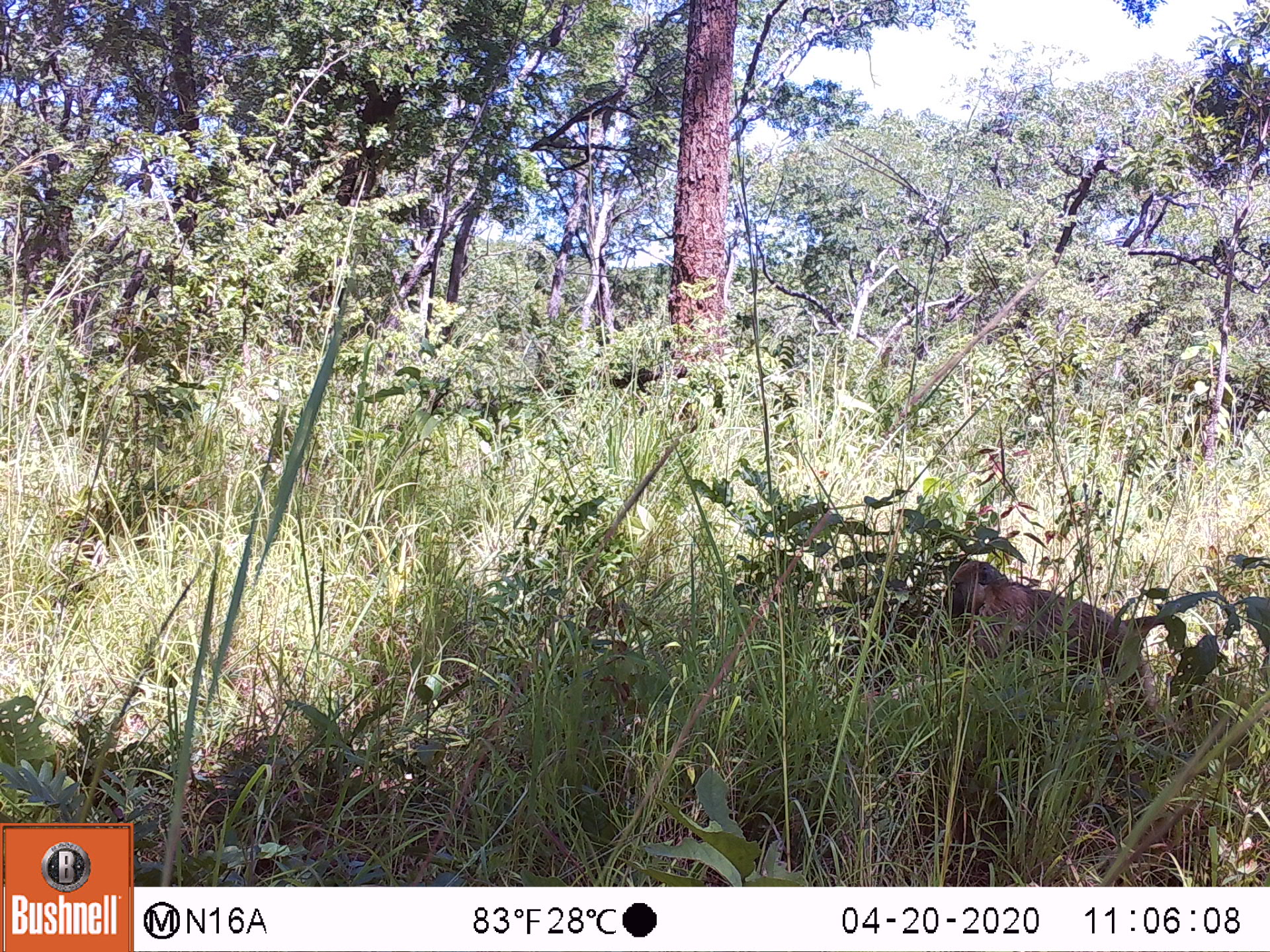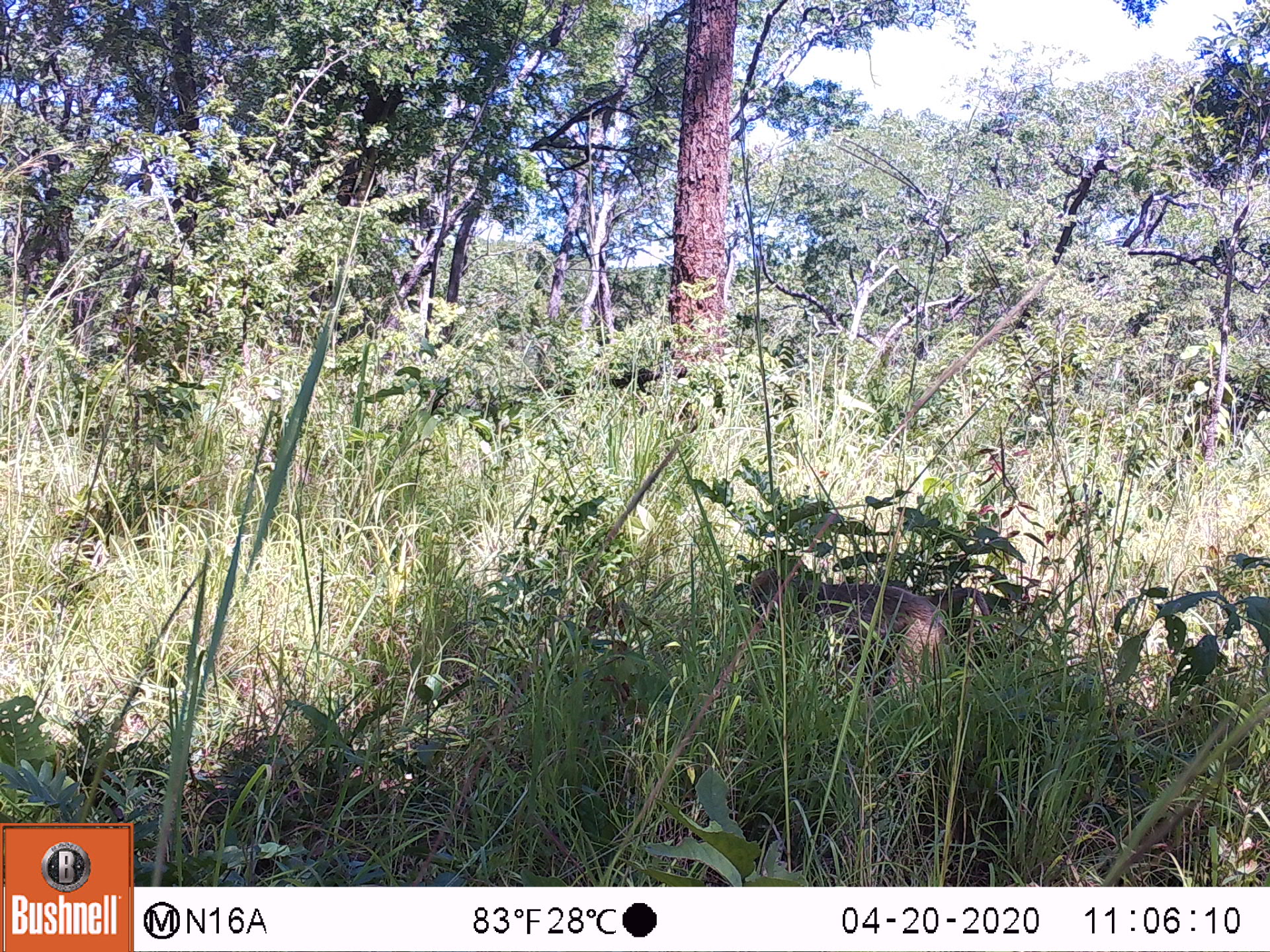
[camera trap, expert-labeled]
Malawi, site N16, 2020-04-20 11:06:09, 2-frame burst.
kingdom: Animalia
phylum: Chordata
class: Mammalia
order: Primates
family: Cercopithecidae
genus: Papio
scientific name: Papio cynocephalus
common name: yellow baboon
Yellow baboon (Papio cynocephalus), count 1.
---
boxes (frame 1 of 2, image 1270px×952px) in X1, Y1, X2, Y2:
yellow baboon: 934, 557, 1184, 710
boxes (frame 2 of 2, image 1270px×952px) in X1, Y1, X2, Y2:
yellow baboon: 747, 564, 998, 696